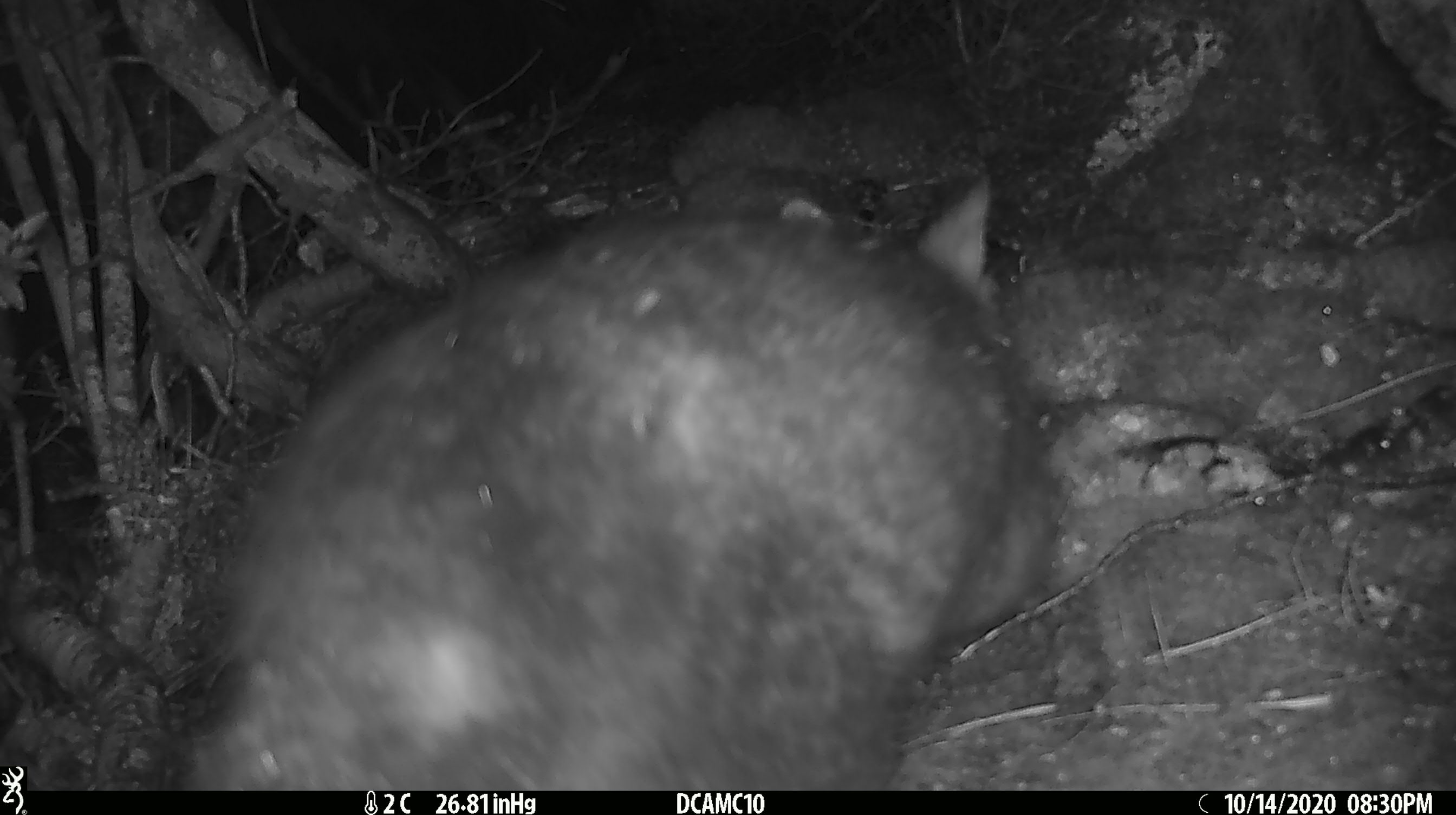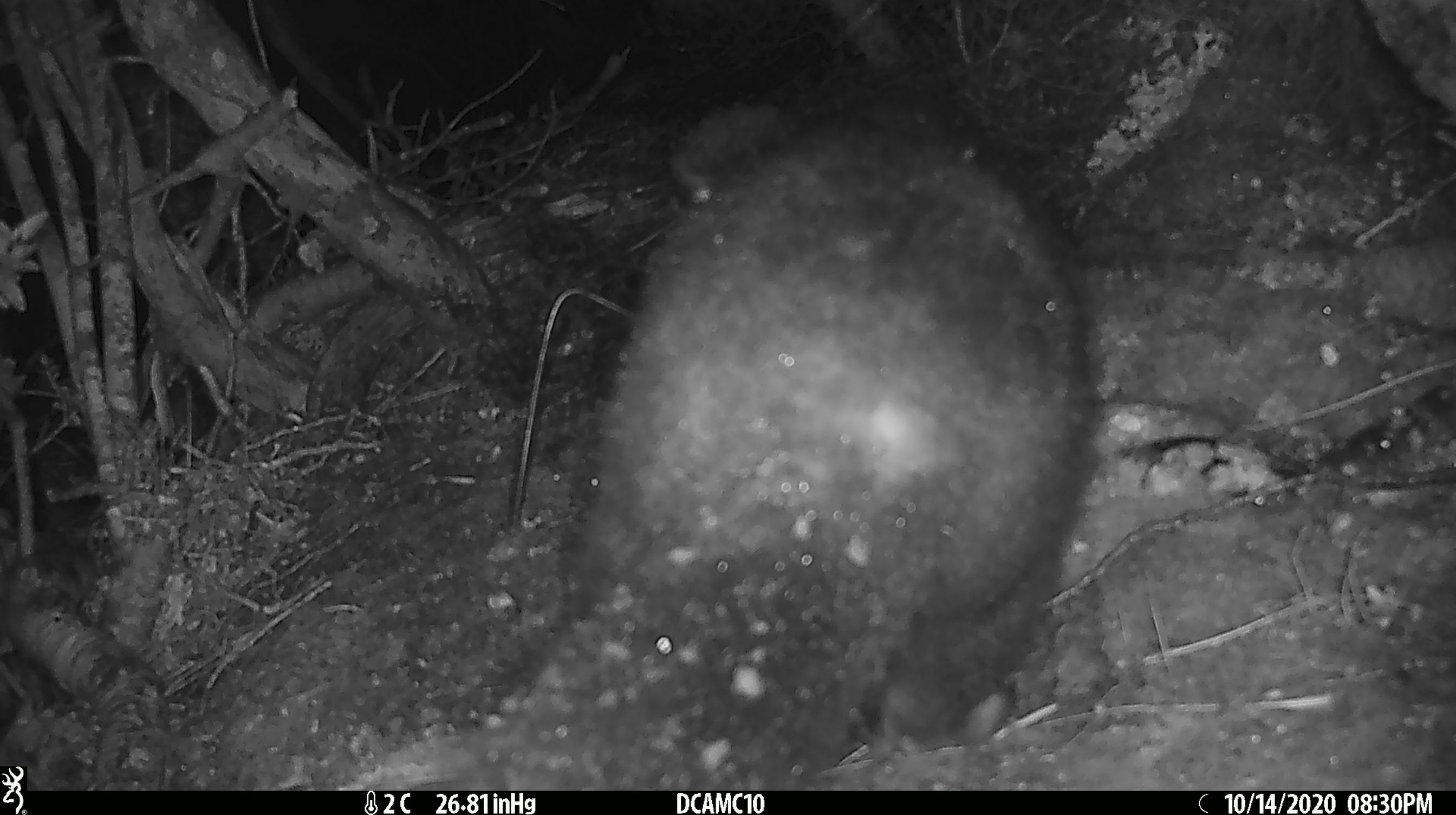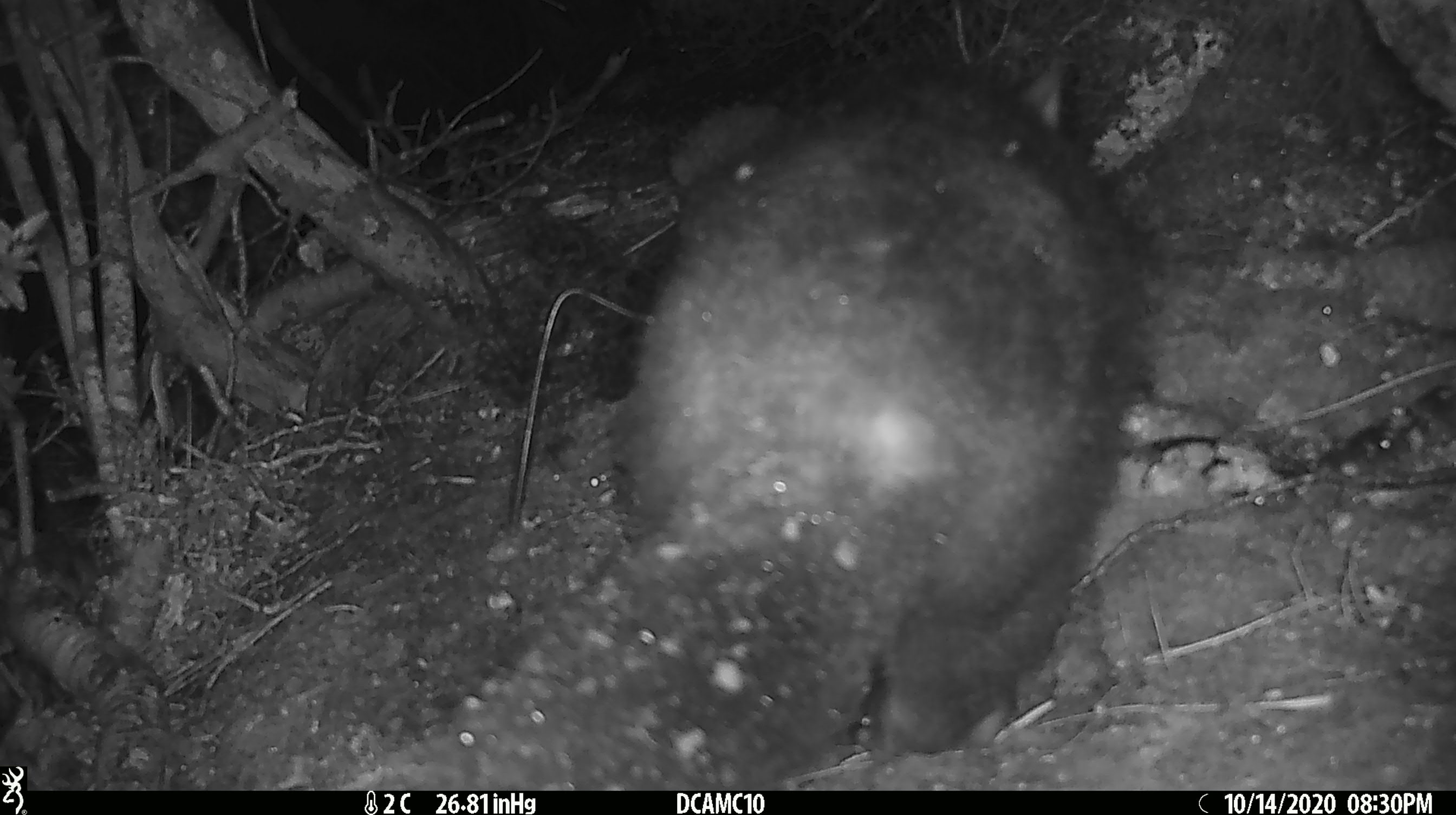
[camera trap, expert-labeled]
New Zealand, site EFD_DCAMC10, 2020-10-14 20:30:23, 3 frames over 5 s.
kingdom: Animalia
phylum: Chordata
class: Mammalia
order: Diprotodontia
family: Phalangeridae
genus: Trichosurus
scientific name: Trichosurus vulpecula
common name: common brushtail possum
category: possum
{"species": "possum (common brushtail possum) (Trichosurus vulpecula)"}